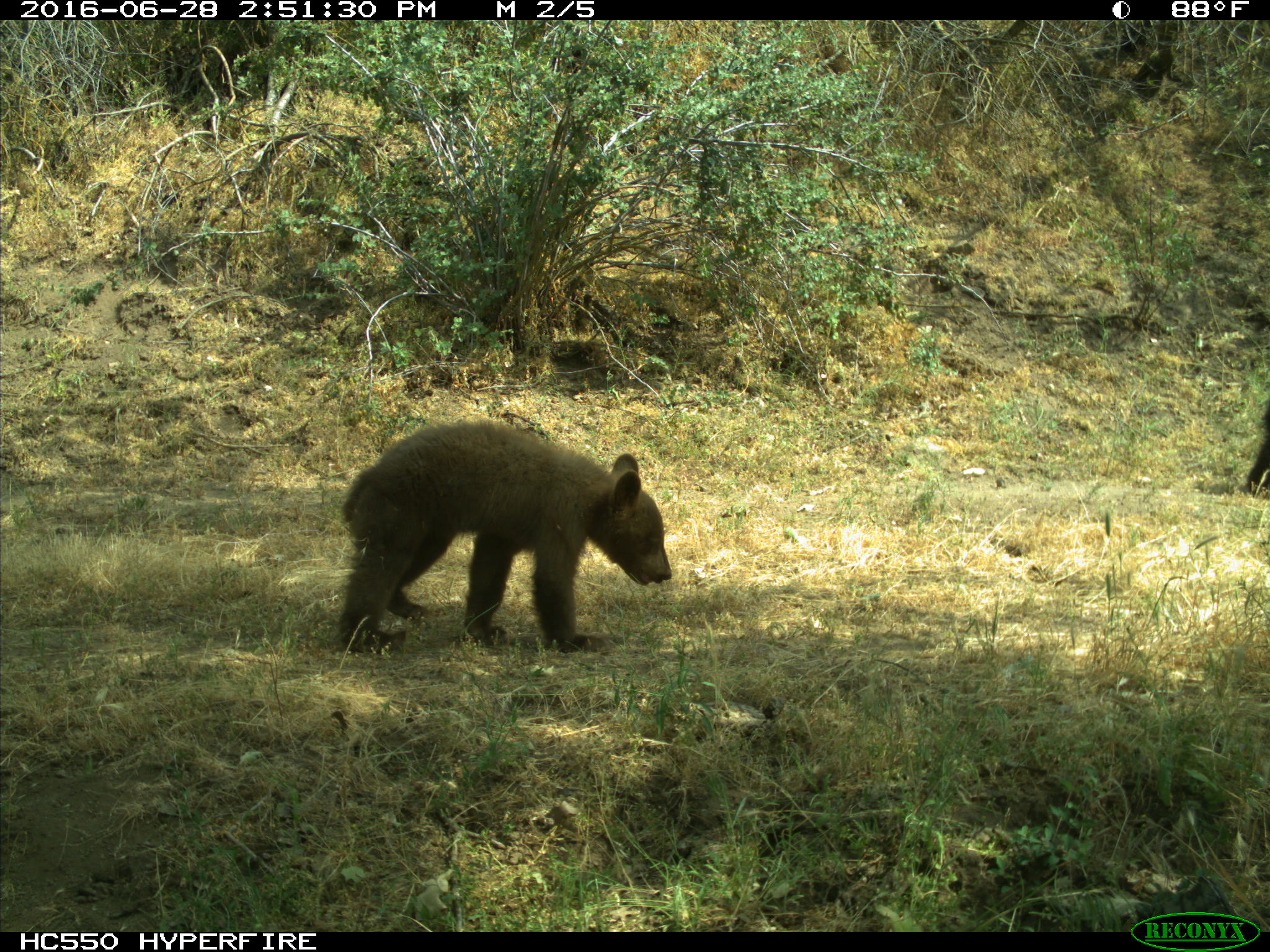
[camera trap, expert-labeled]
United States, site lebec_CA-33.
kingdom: Animalia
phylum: Chordata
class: Mammalia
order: Carnivora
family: Ursidae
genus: Ursus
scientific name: Ursus americanus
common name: american black bear